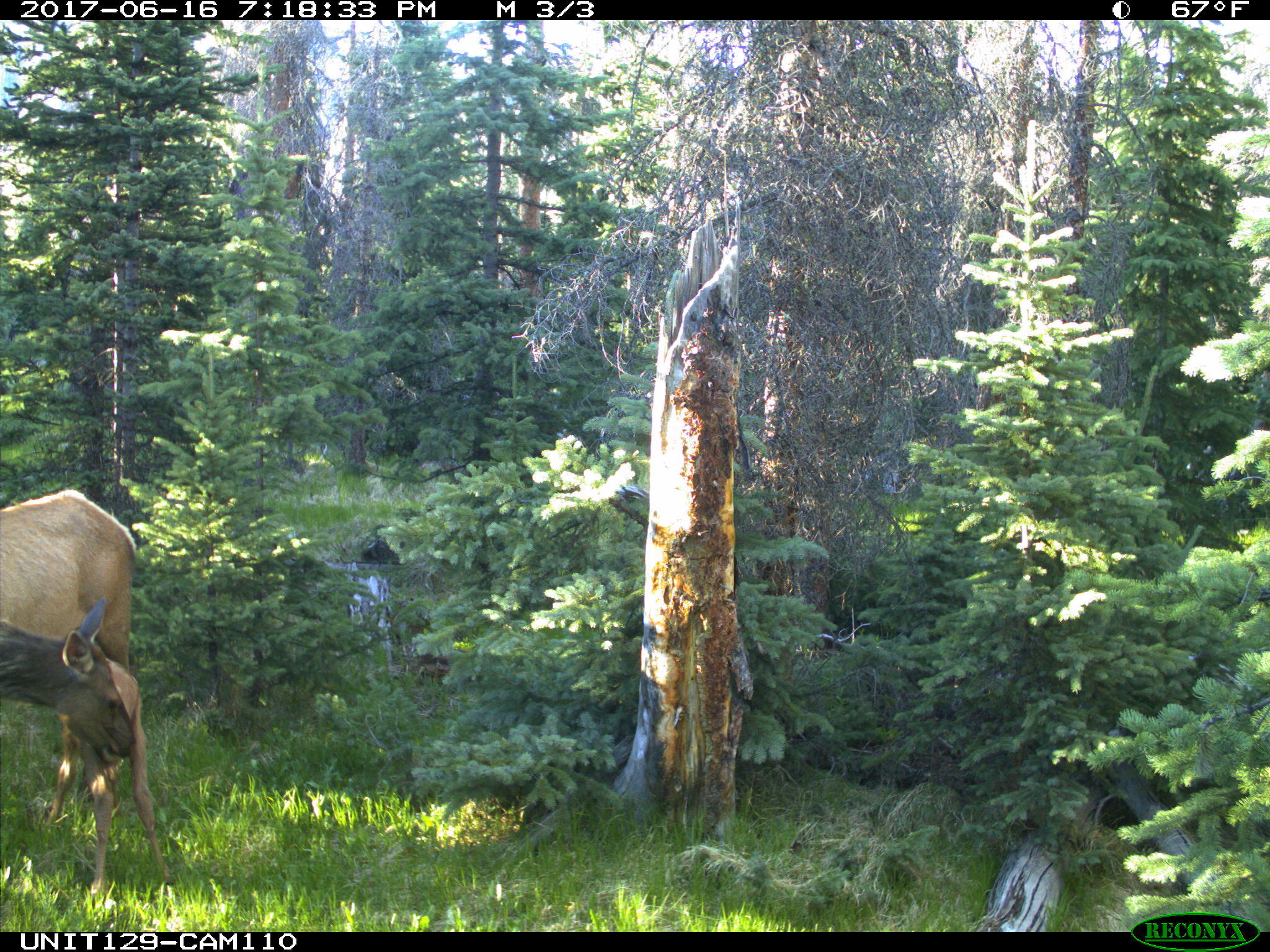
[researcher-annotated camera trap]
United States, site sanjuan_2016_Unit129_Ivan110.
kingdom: Animalia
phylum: Chordata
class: Mammalia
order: Artiodactyla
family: Cervidae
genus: Cervus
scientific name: Cervus elaphus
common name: red deer